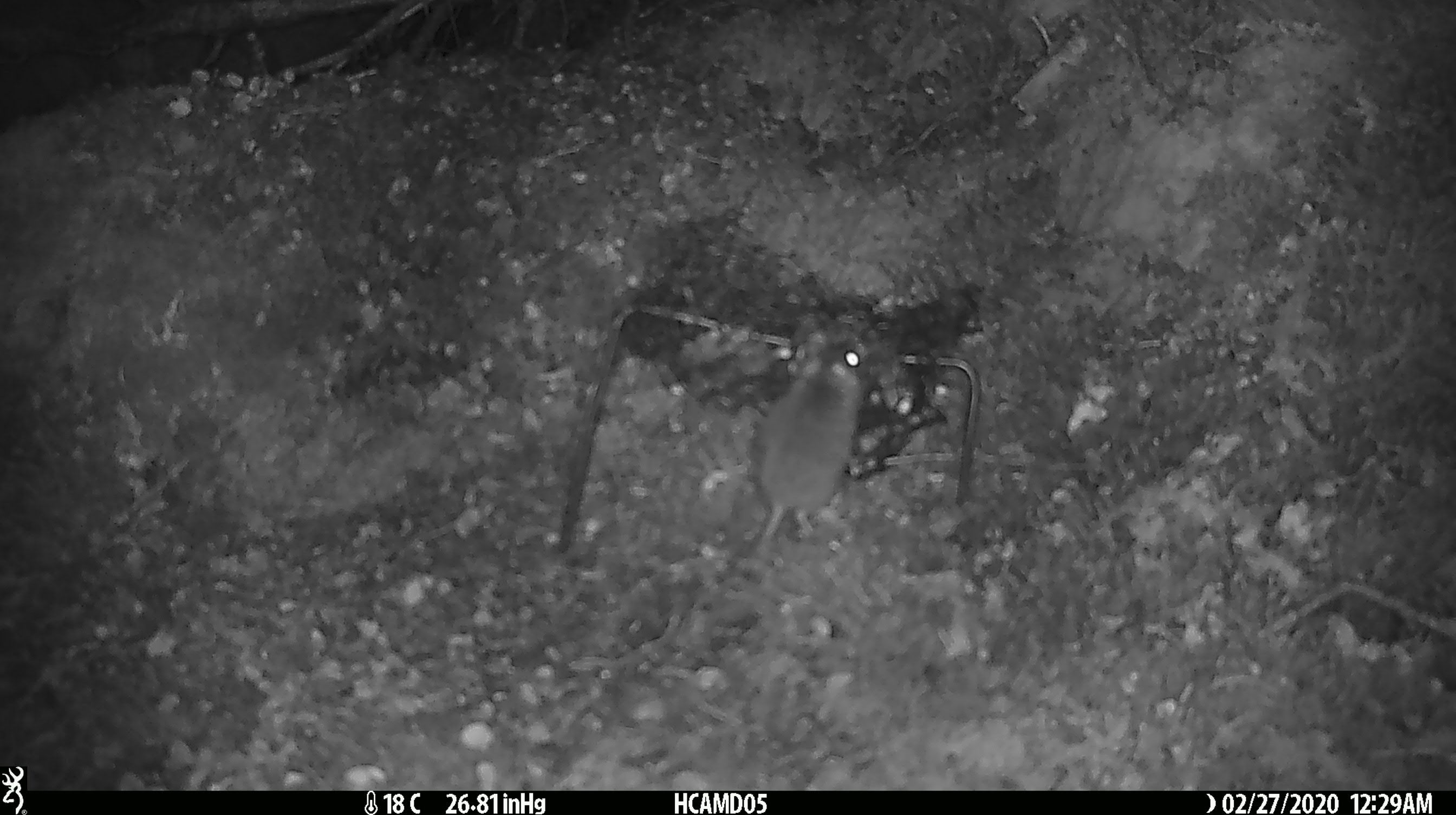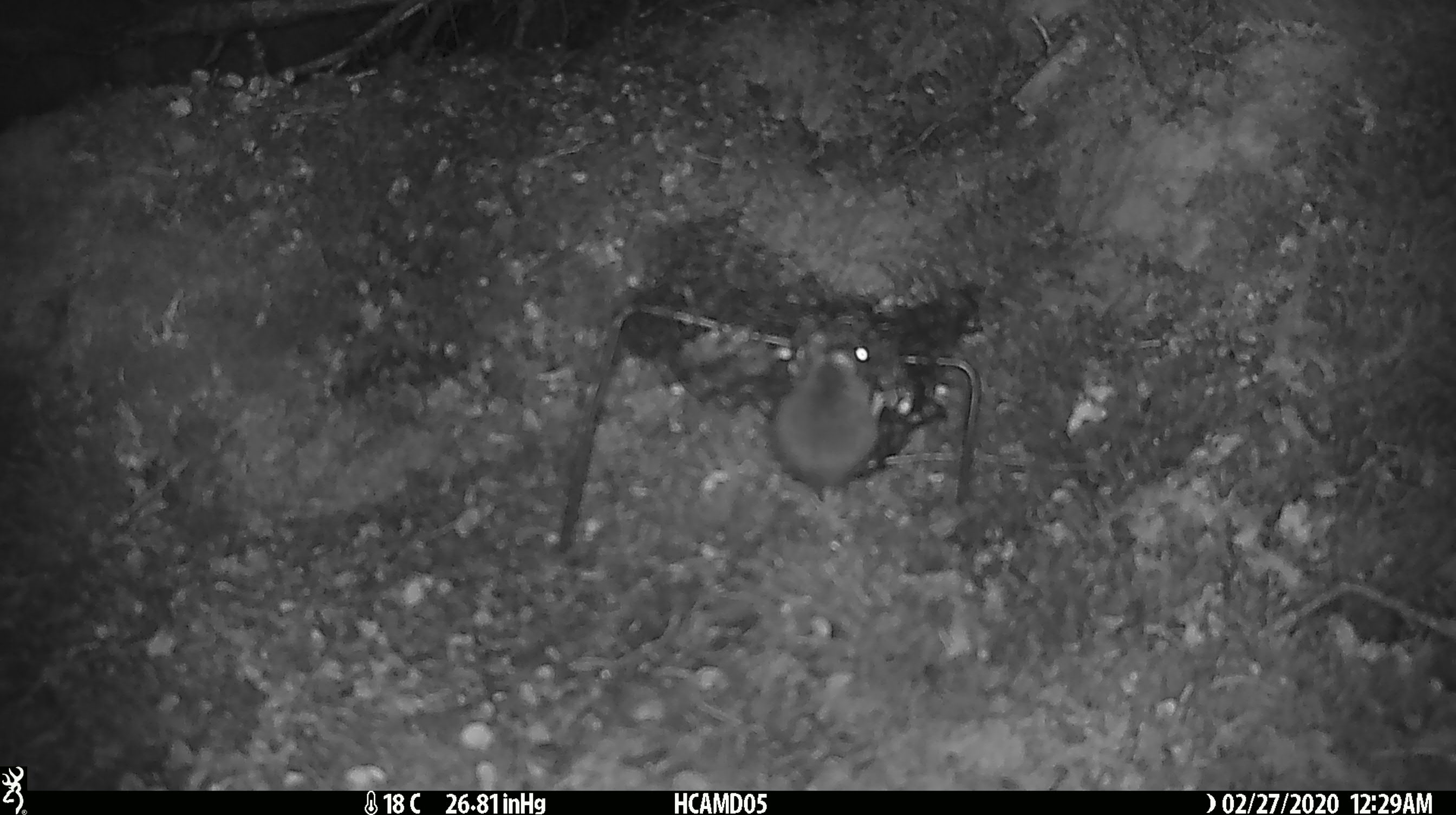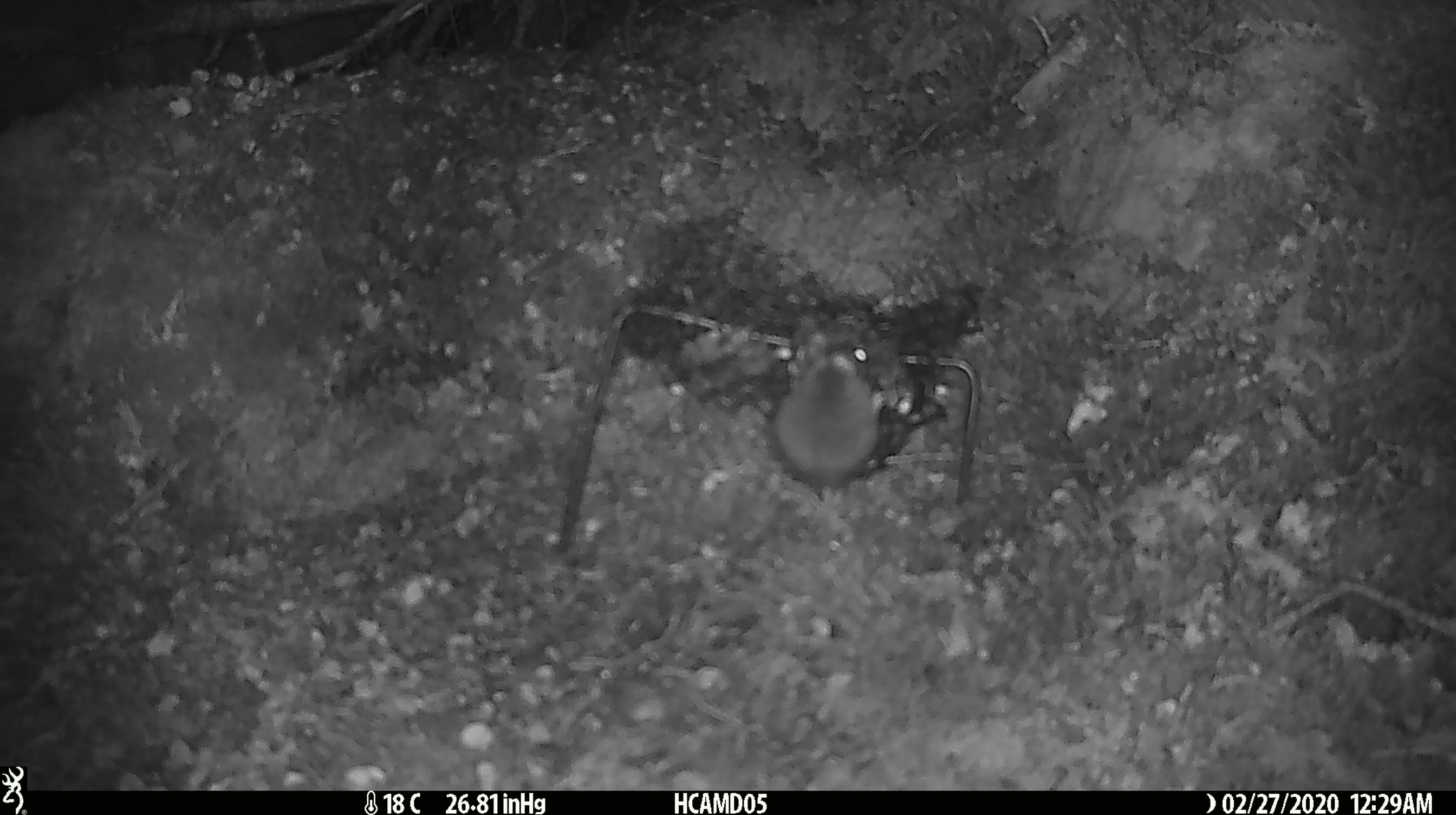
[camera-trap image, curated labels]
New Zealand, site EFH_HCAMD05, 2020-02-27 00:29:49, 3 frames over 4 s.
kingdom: Animalia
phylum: Chordata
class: Mammalia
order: Rodentia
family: Muridae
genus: Mus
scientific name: Mus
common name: mouse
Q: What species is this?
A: Mouse (Mus).